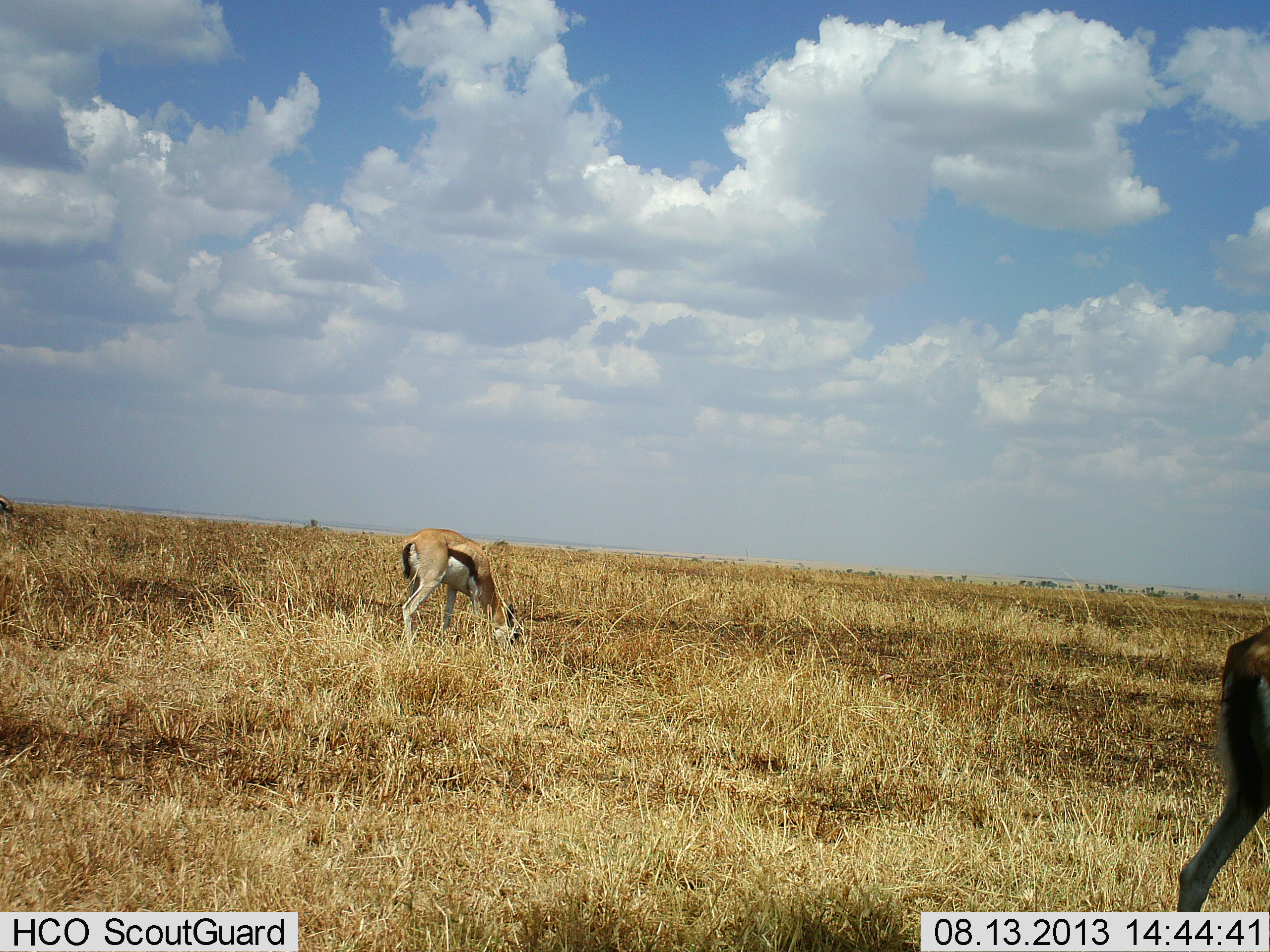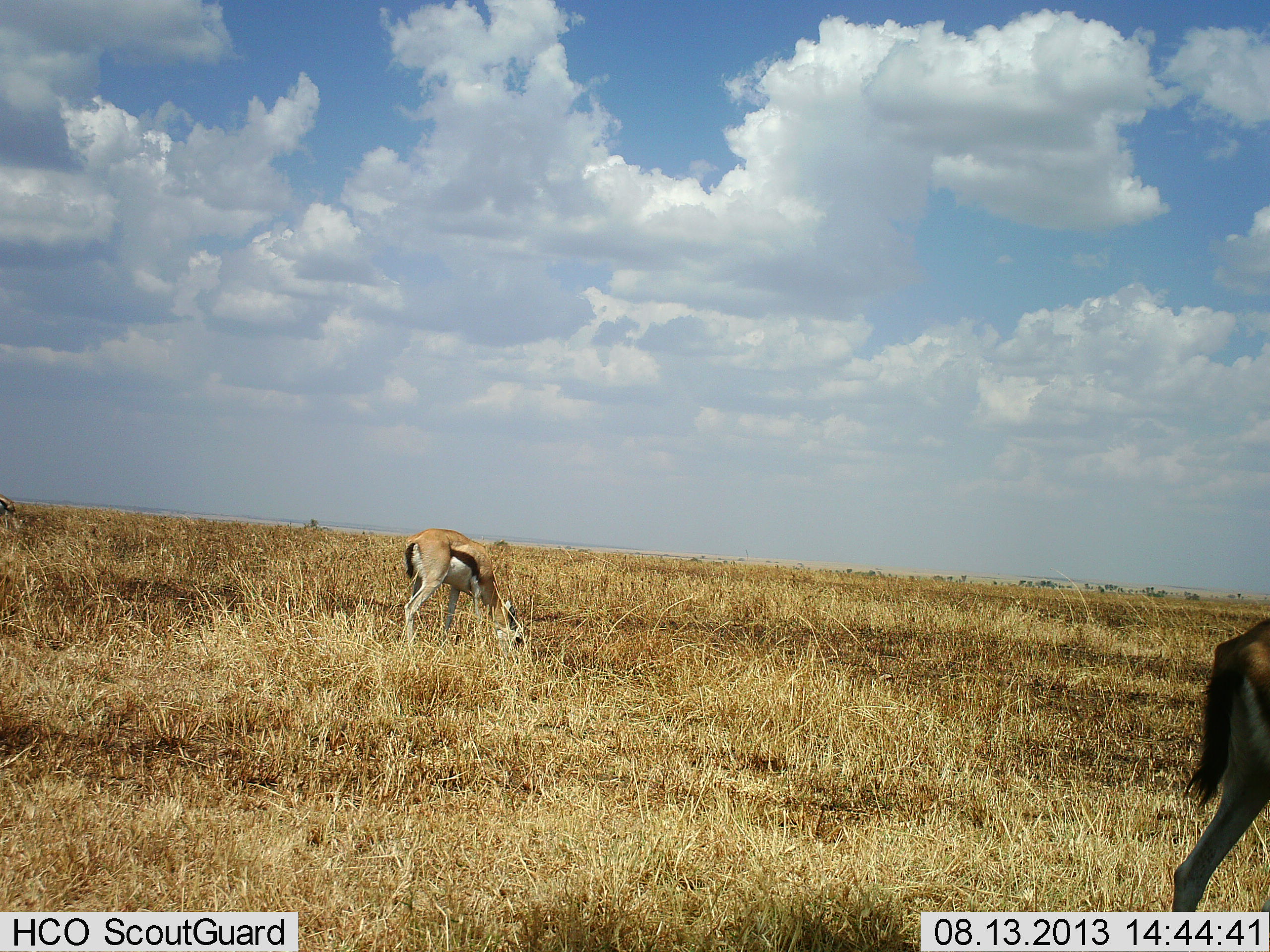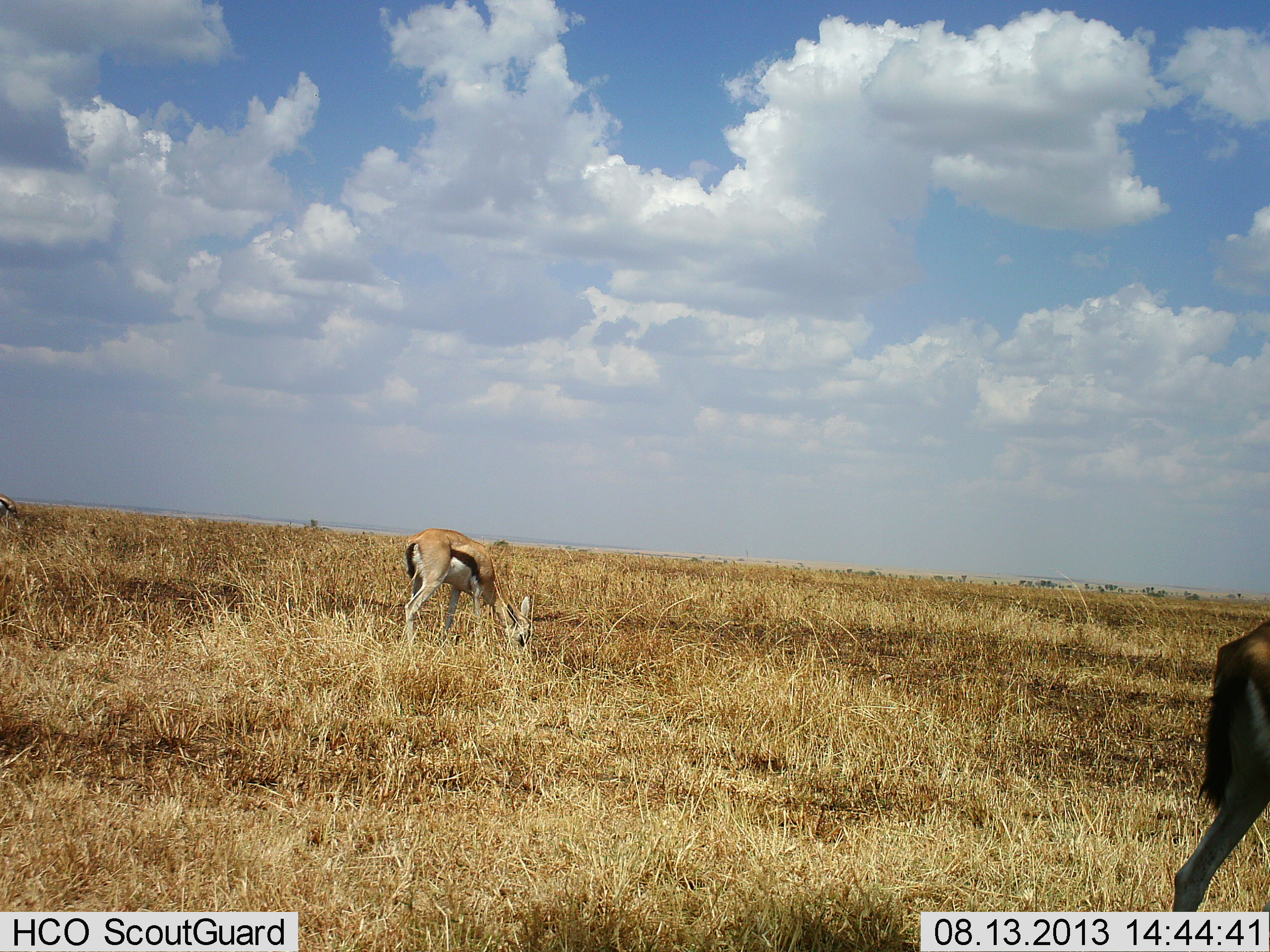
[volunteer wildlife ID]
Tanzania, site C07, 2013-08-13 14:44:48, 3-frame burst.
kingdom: Animalia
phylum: Chordata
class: Mammalia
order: Artiodactyla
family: Bovidae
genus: Eudorcas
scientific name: Eudorcas thomsonii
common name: thomson's gazelle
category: gazellethomsons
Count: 2.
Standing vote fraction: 14%.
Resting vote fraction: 0%.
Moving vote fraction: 7%.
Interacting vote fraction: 0%.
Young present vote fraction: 0%.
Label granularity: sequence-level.